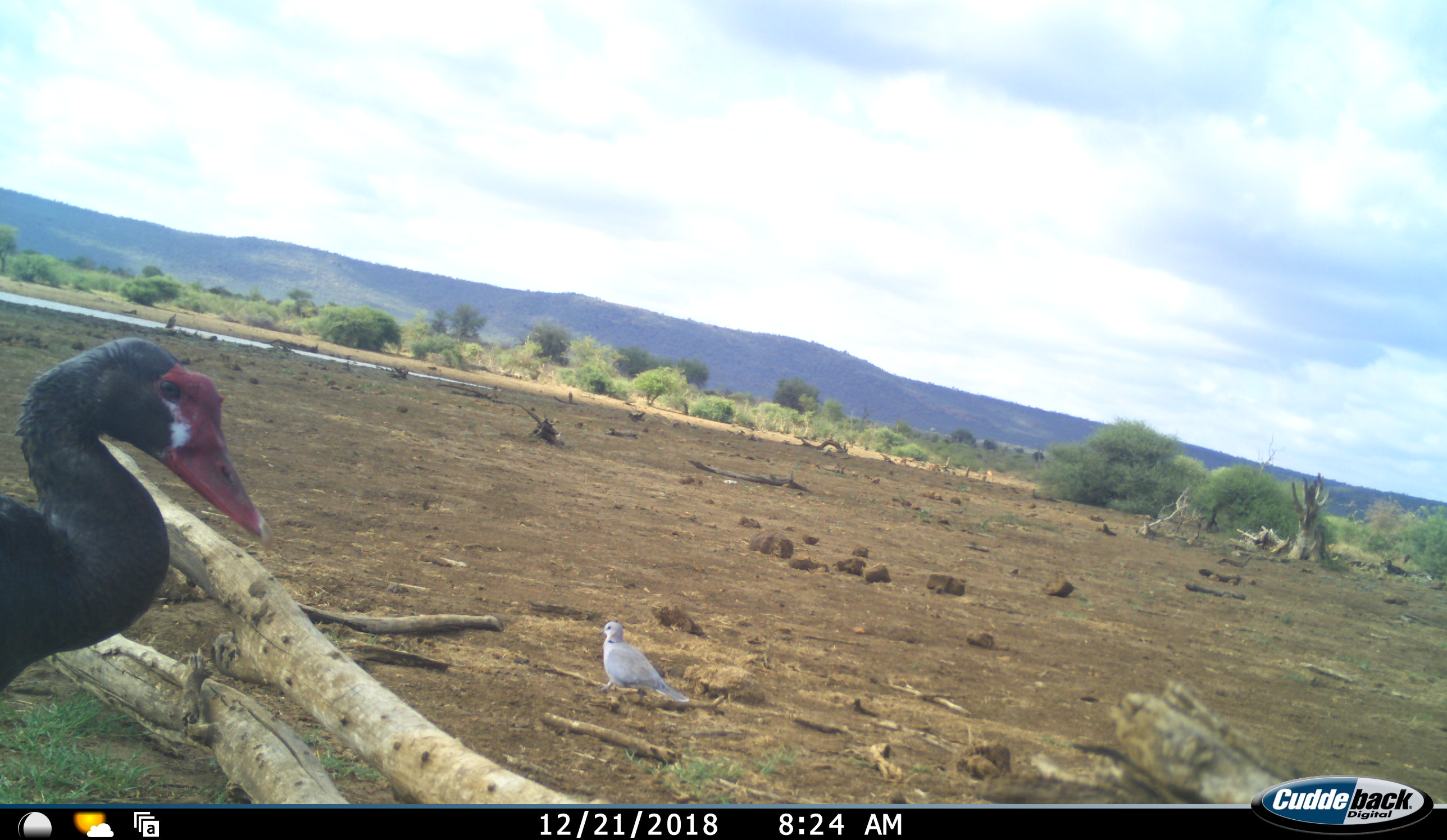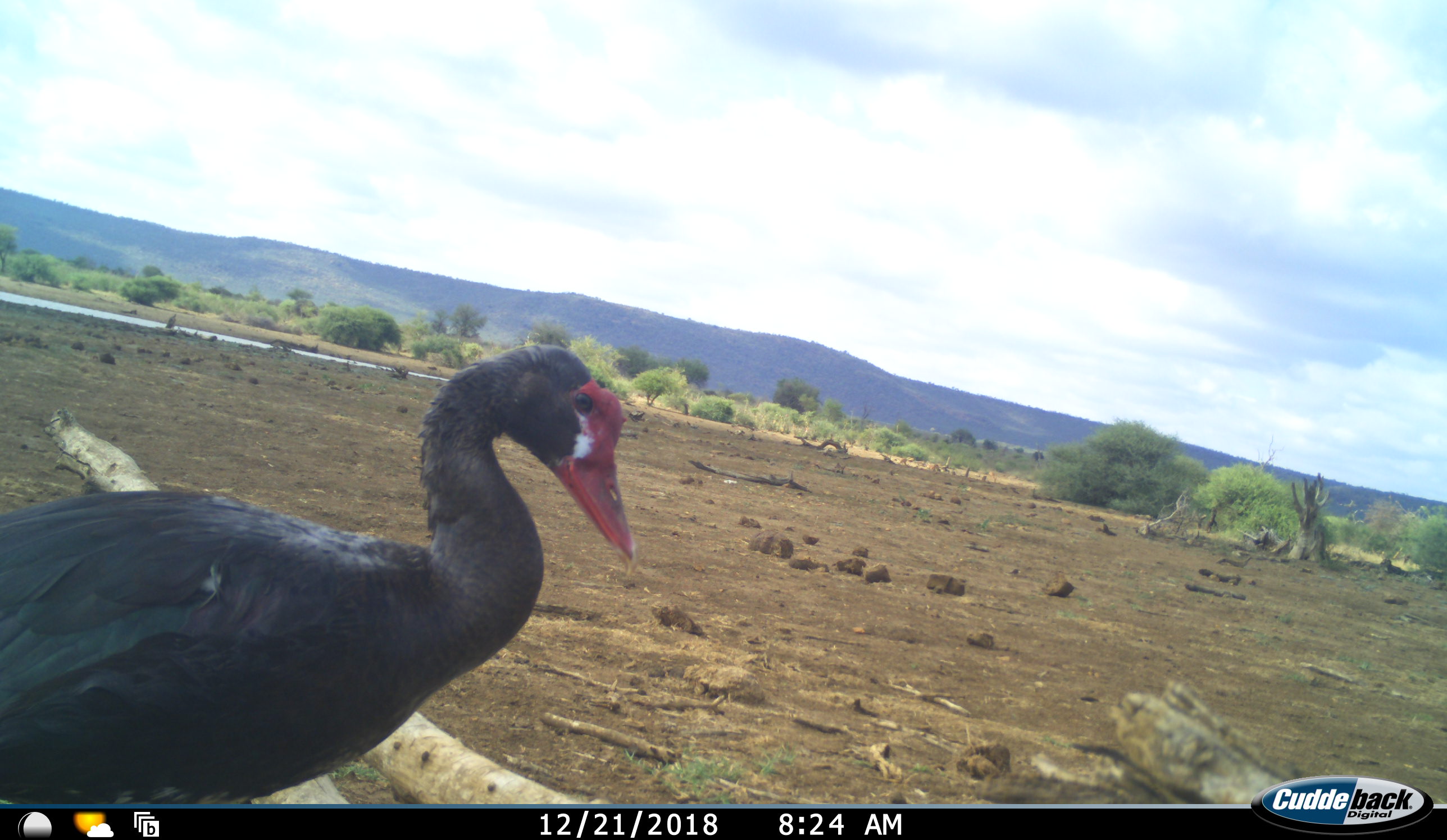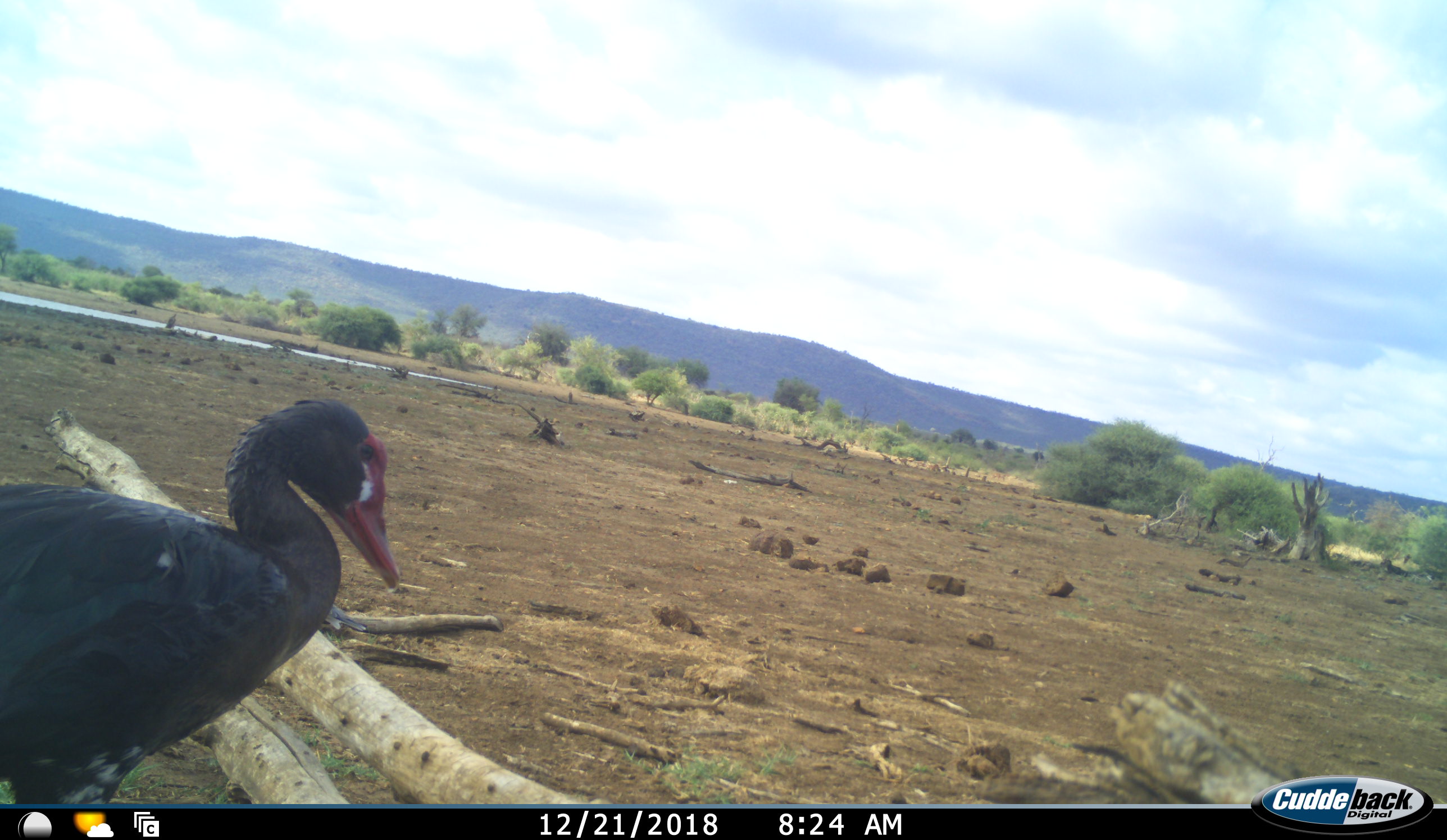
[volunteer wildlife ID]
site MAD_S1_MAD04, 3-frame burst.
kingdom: Animalia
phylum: Chordata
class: Aves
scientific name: Aves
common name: bird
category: birdother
Birdother (bird) (Aves), count 2. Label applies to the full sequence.